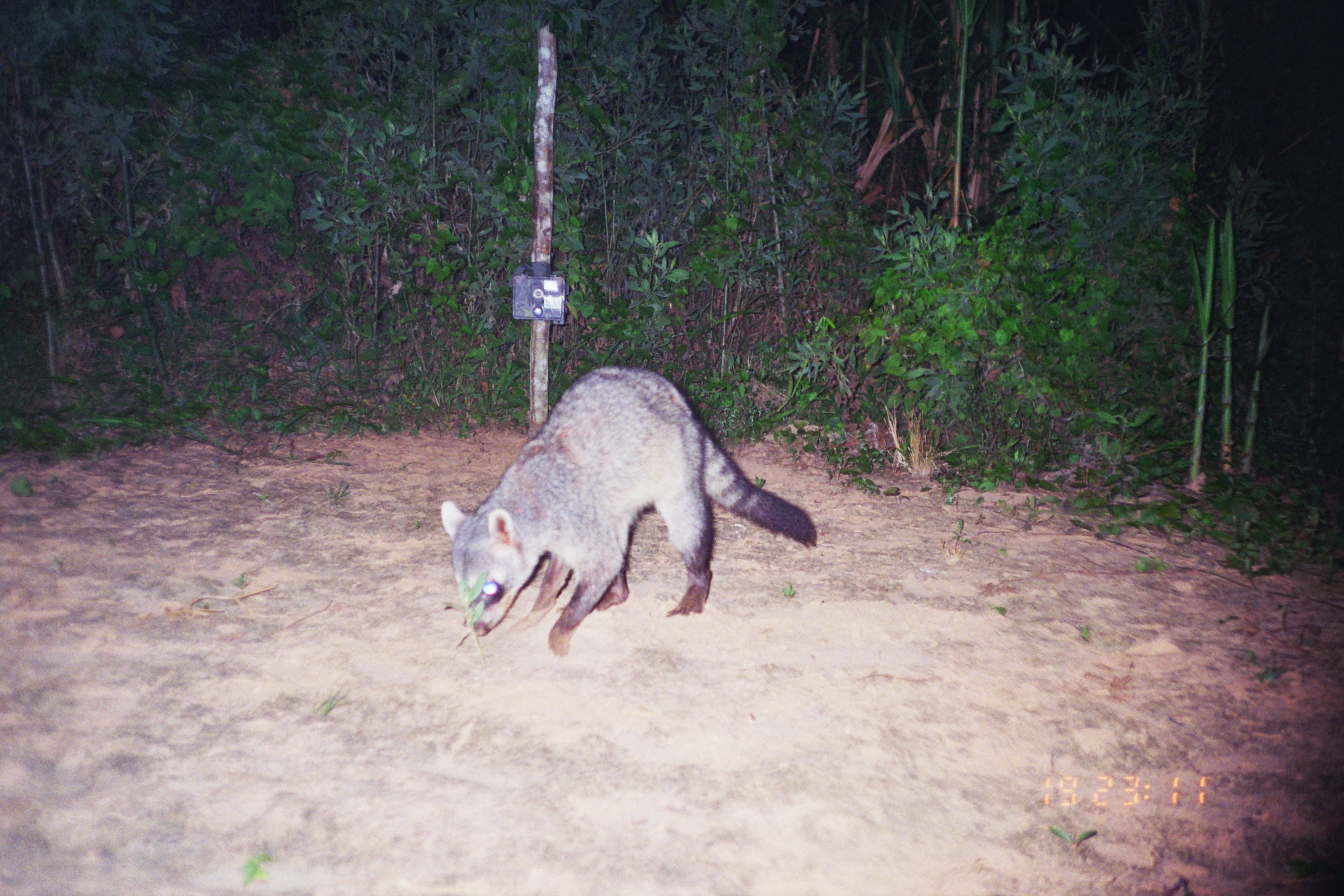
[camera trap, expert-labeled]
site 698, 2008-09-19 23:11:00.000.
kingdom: Animalia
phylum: Chordata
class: Mammalia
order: Carnivora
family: Procyonidae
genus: Procyon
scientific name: Procyon cancrivorus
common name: crab-eating raccoon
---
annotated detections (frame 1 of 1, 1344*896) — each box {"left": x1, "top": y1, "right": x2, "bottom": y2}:
procyon cancrivorus: {"left": 439, "top": 365, "right": 816, "bottom": 660}